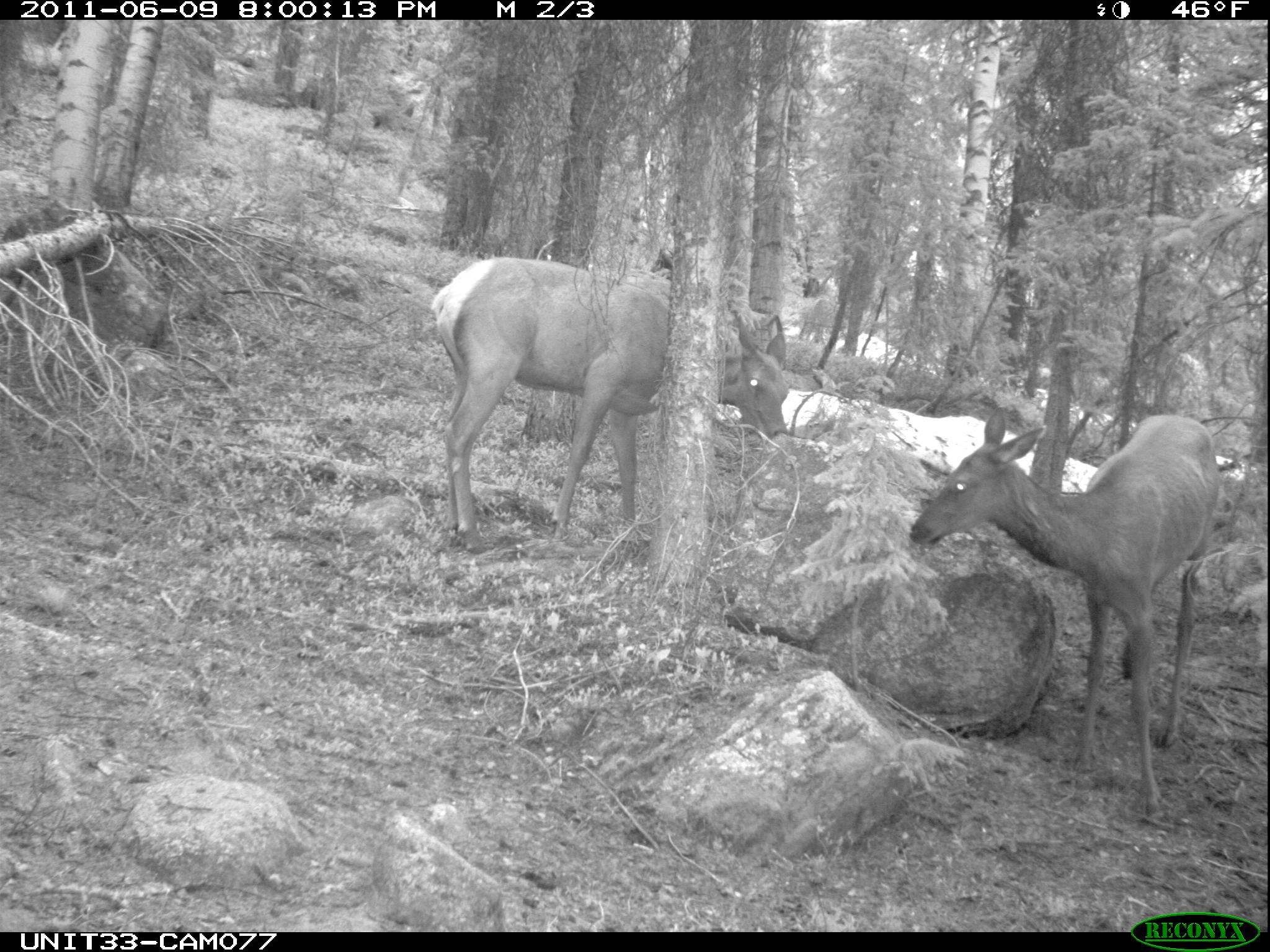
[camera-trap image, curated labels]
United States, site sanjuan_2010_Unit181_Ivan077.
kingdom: Animalia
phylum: Chordata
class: Mammalia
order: Artiodactyla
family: Cervidae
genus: Cervus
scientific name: Cervus elaphus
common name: red deer